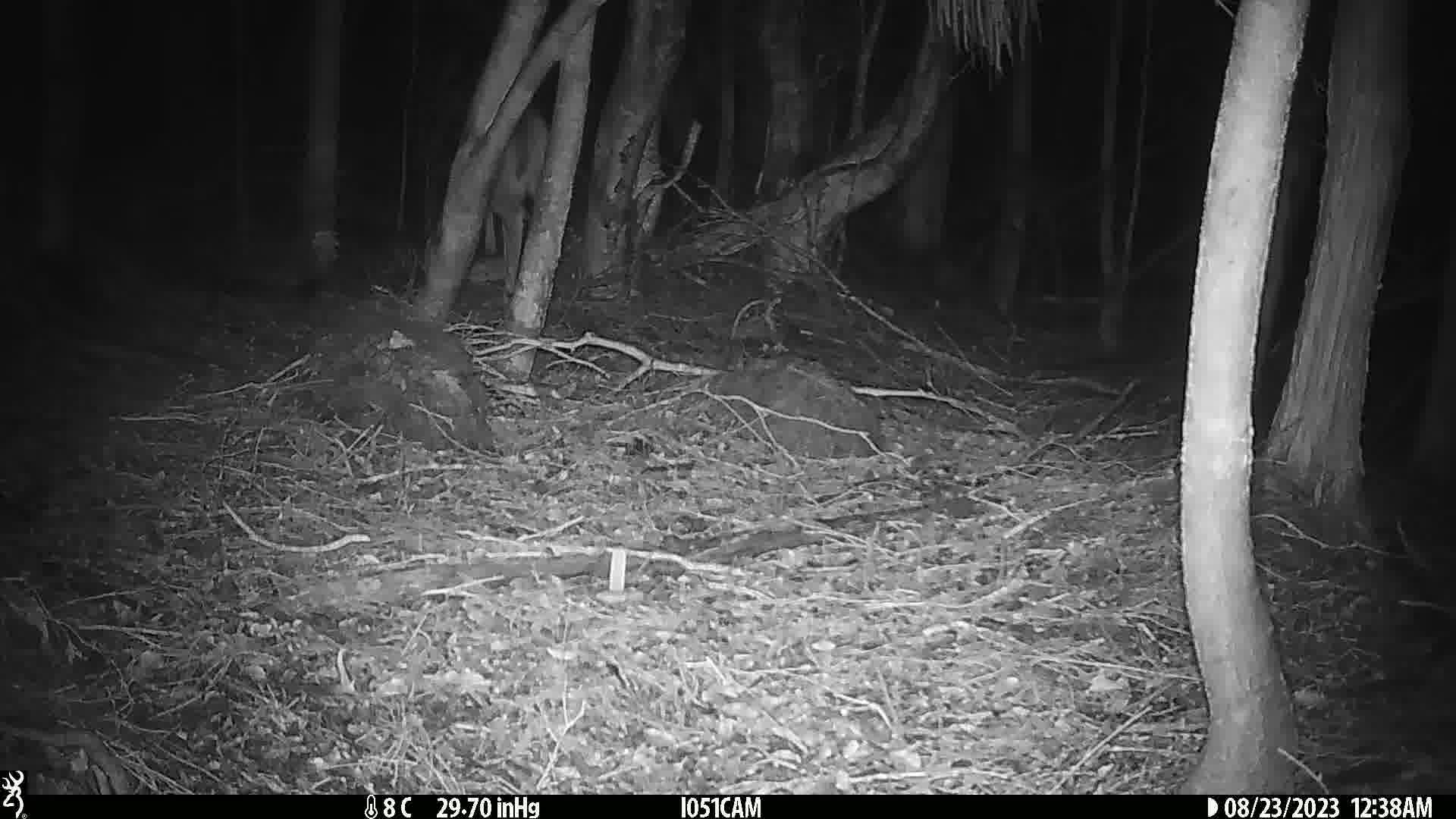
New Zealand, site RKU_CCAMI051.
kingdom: Animalia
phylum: Chordata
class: Mammalia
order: Artiodactyla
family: Cervidae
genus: Odocoileus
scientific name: Odocoileus virginianus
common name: white-tailed deer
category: white tailed deer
White tailed deer (white-tailed deer) (Odocoileus virginianus).